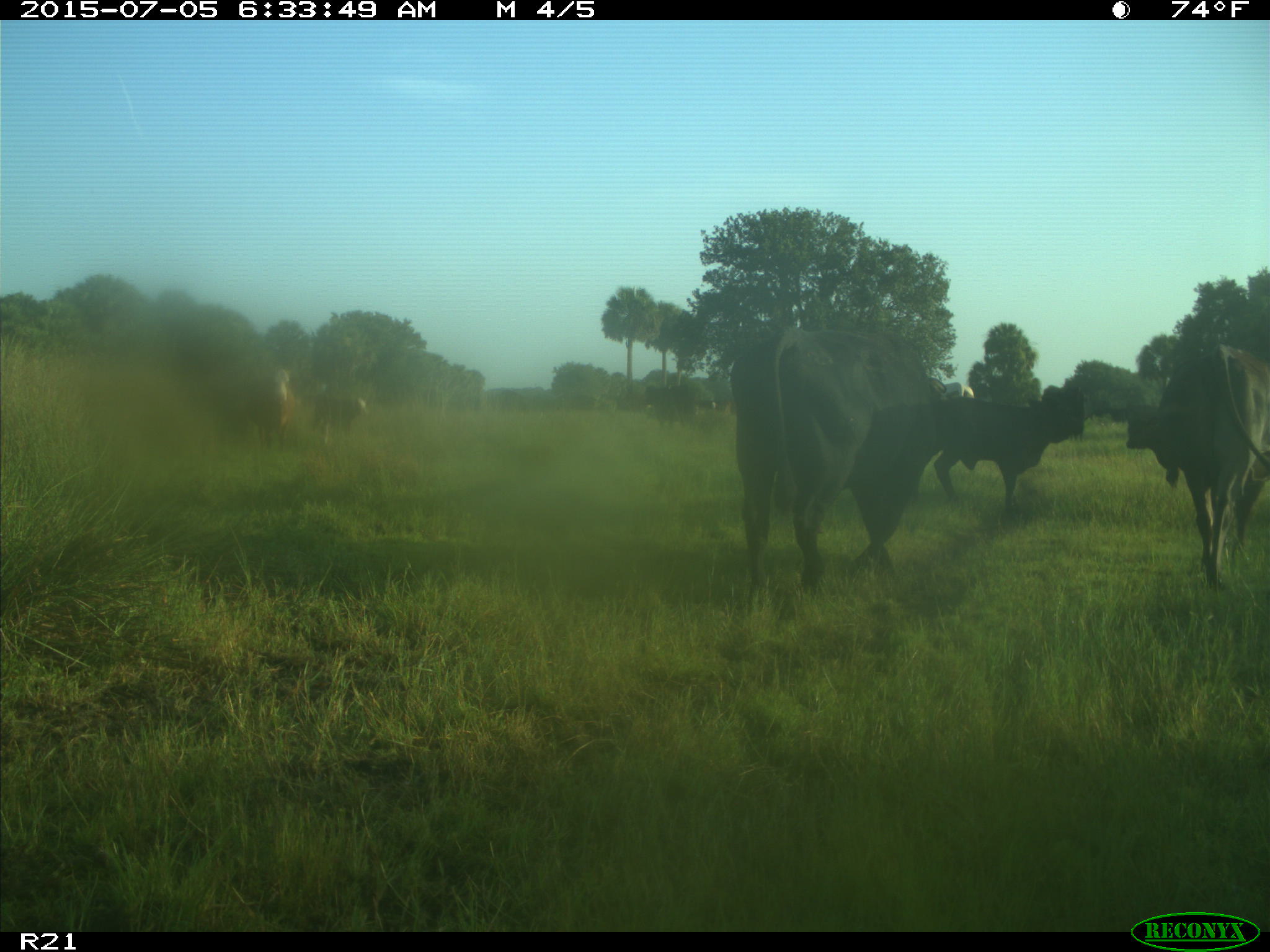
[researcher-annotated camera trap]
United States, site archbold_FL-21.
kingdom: Animalia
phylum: Chordata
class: Mammalia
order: Artiodactyla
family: Bovidae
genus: Bos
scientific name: Bos taurus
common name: domestic cow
Bos taurus (domestic cow).